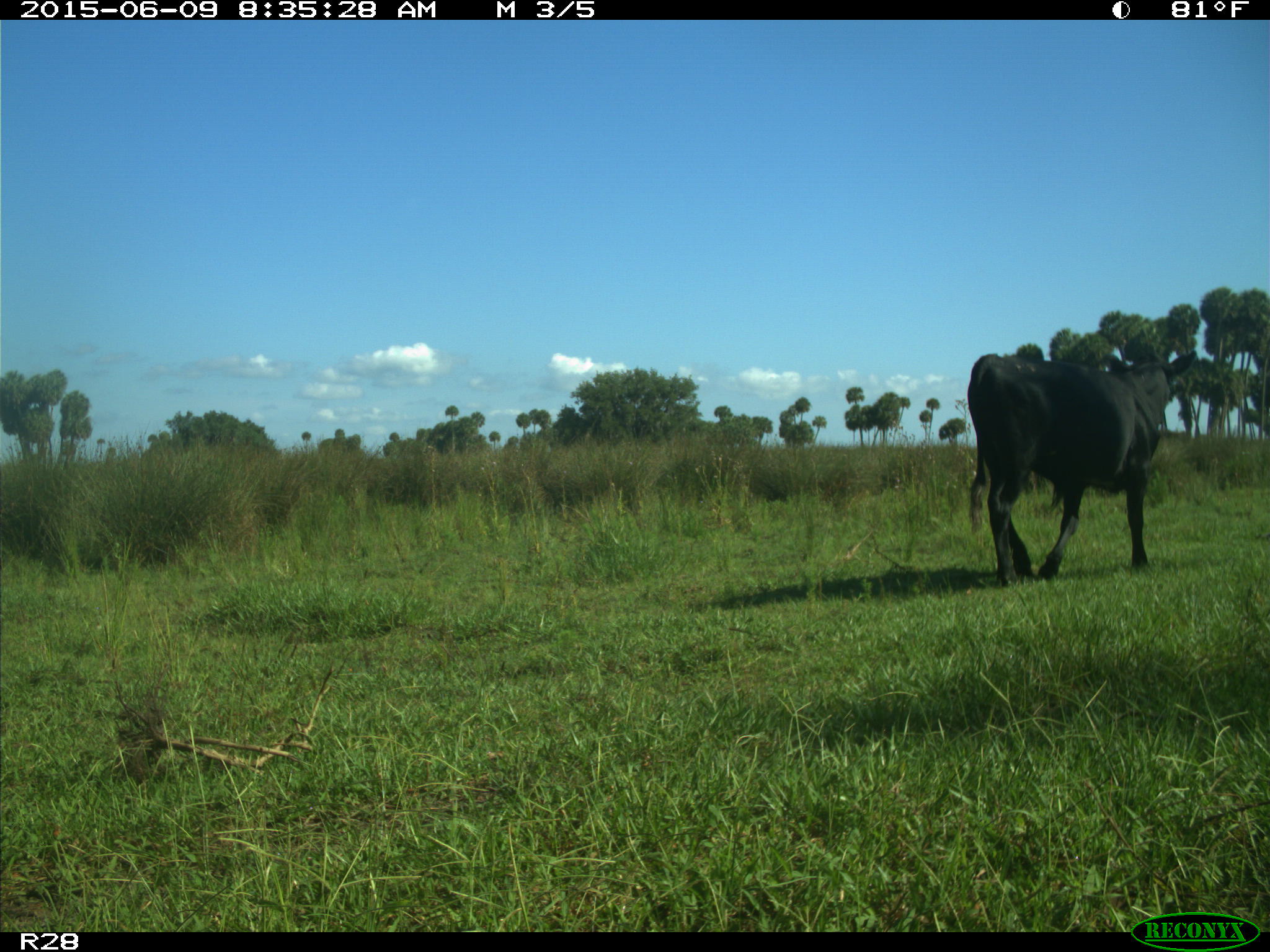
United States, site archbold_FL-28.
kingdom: Animalia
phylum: Chordata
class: Mammalia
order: Artiodactyla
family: Bovidae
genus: Bos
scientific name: Bos taurus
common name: domestic cow